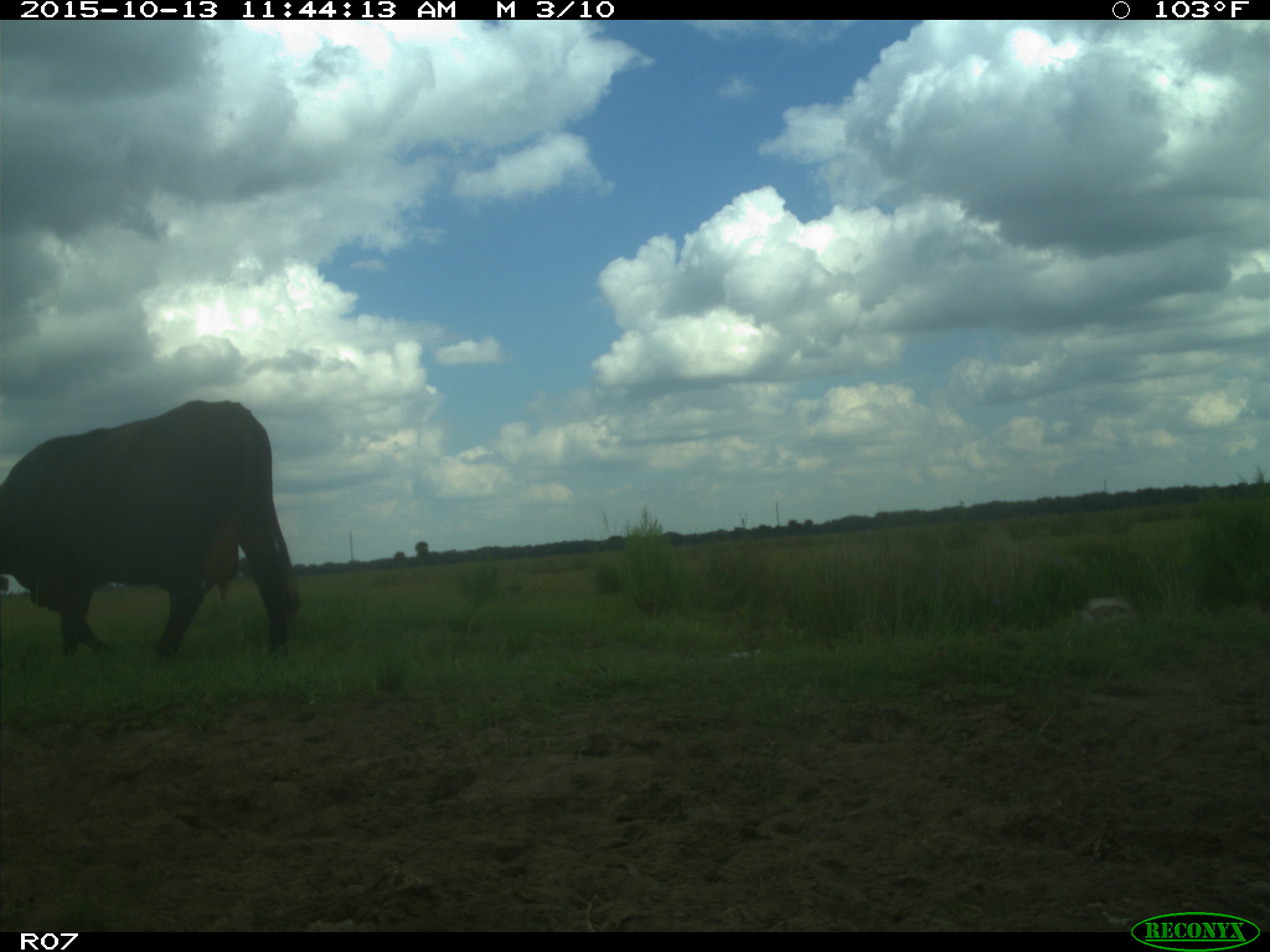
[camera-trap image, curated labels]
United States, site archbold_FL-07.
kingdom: Animalia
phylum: Chordata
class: Mammalia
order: Artiodactyla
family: Bovidae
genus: Bos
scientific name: Bos taurus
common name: domestic cow